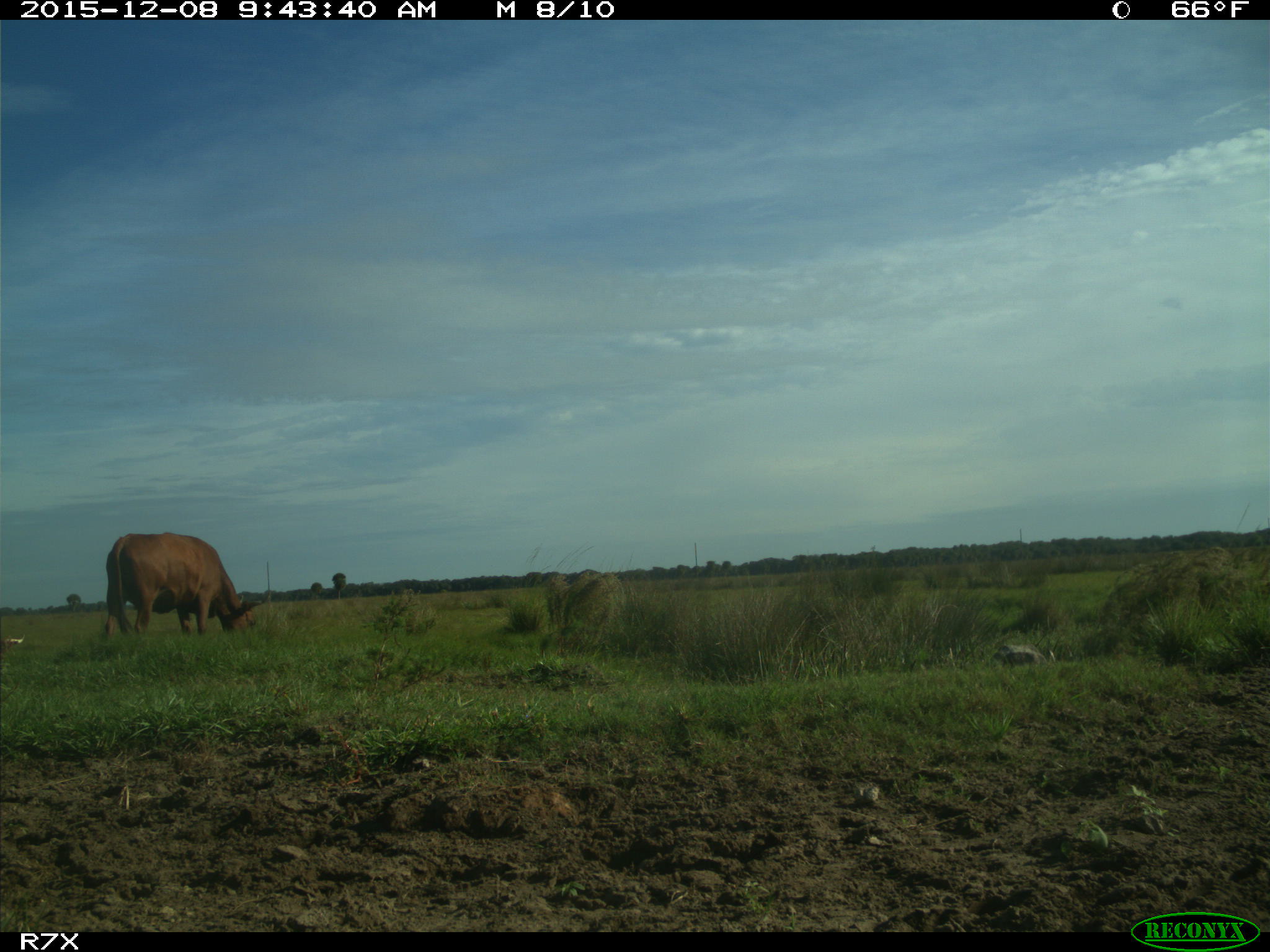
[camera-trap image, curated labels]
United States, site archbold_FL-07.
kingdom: Animalia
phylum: Chordata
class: Mammalia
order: Artiodactyla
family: Bovidae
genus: Bos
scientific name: Bos taurus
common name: domestic cow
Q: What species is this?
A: Bos taurus (domestic cow).